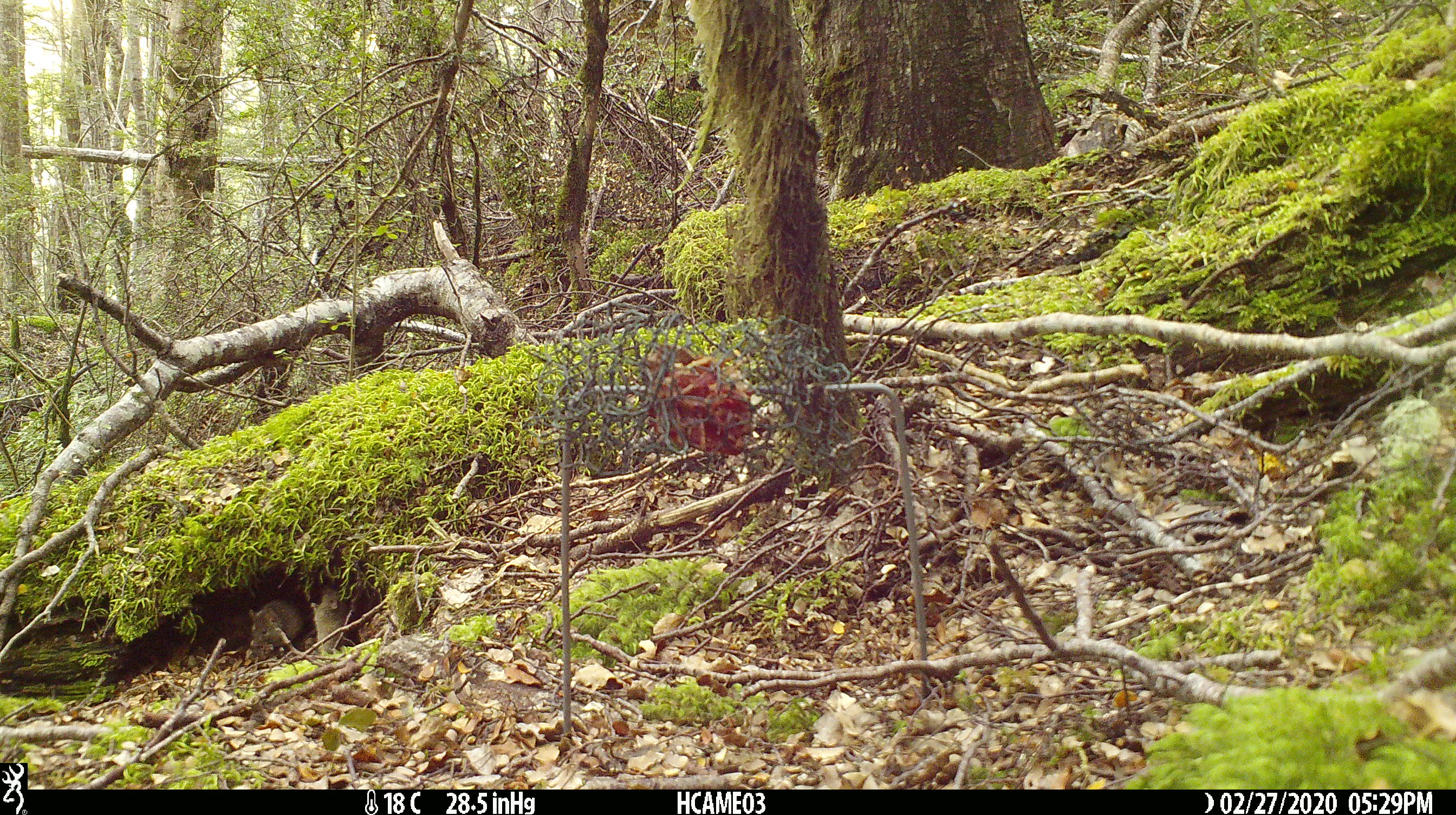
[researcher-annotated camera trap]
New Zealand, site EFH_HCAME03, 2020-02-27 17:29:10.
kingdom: Animalia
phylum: Chordata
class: Mammalia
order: Rodentia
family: Muridae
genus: Mus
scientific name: Mus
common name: mouse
Mouse (Mus).